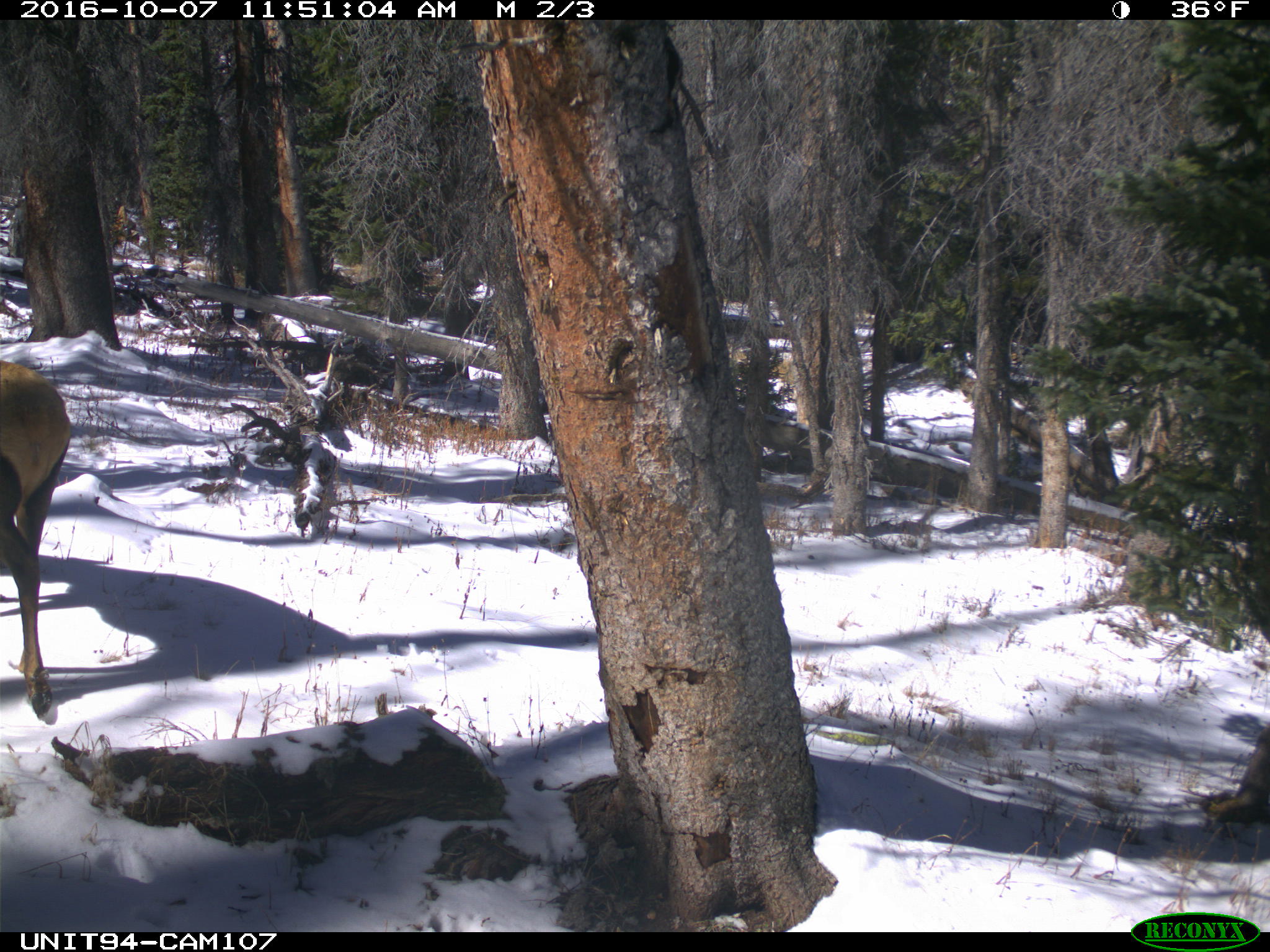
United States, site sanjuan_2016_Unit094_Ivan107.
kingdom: Animalia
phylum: Chordata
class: Mammalia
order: Artiodactyla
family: Cervidae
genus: Cervus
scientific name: Cervus elaphus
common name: red deer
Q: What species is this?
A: Cervus elaphus (red deer).